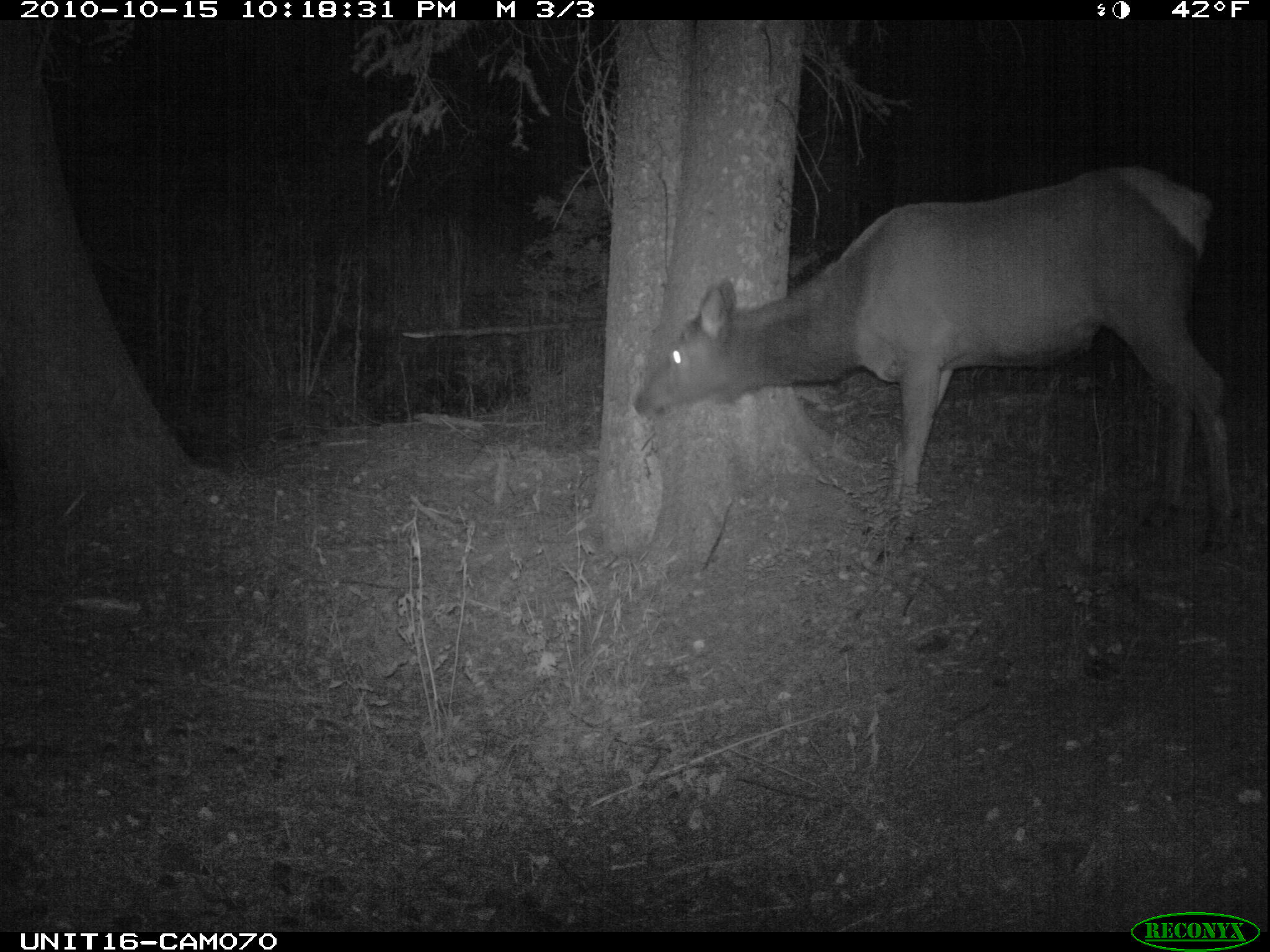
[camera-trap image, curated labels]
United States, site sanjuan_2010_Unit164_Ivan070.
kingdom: Animalia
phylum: Chordata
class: Mammalia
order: Artiodactyla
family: Cervidae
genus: Cervus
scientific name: Cervus elaphus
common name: red deer